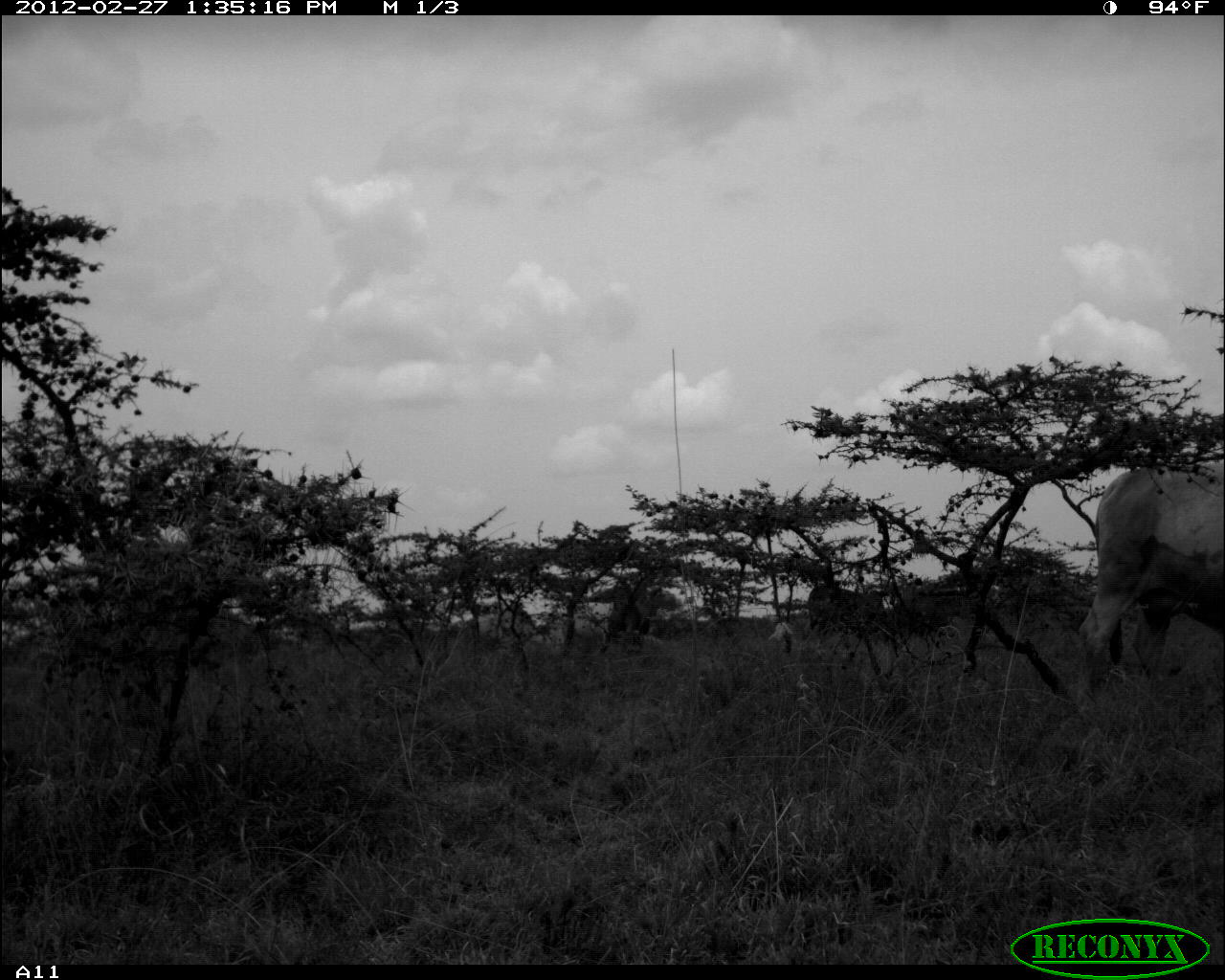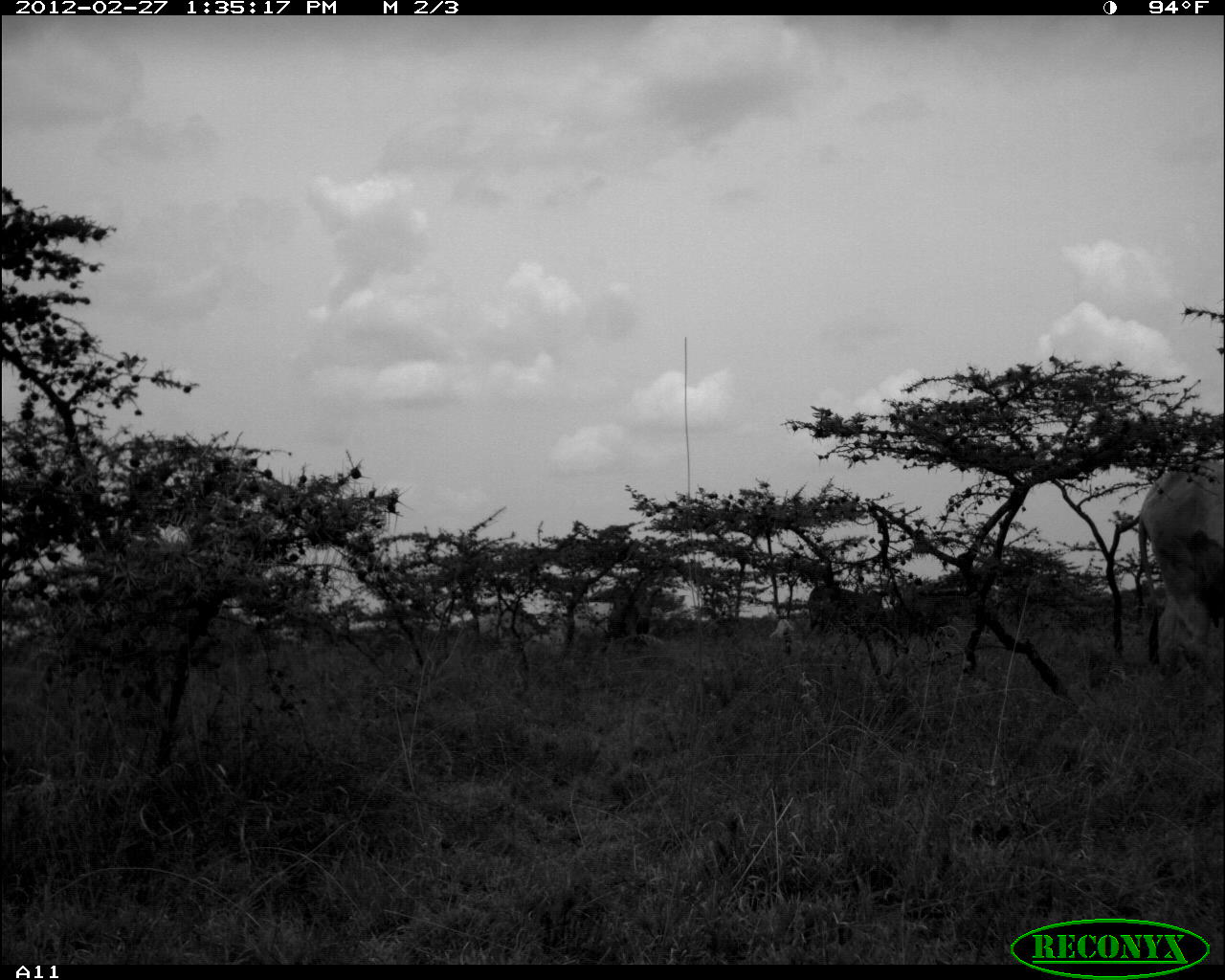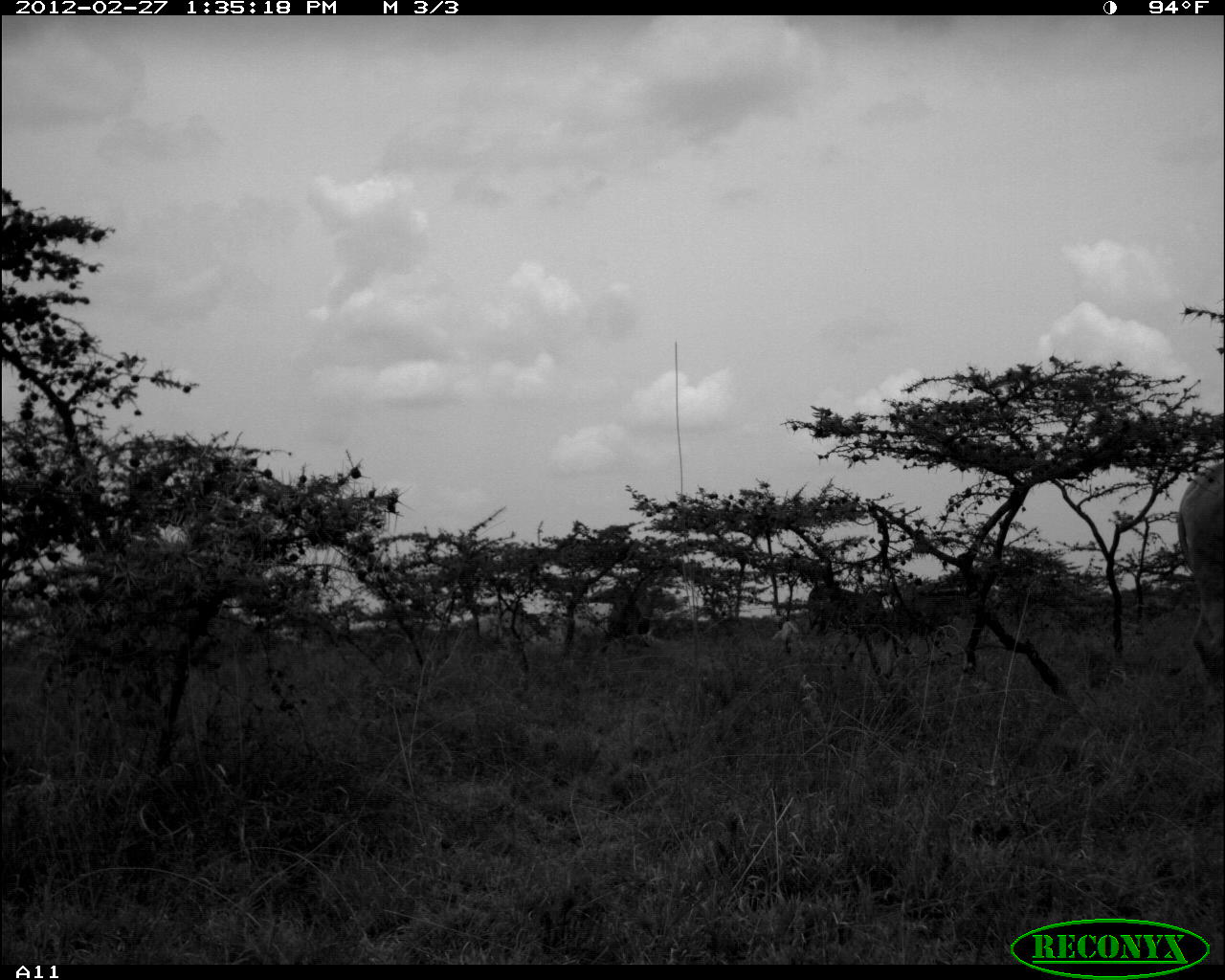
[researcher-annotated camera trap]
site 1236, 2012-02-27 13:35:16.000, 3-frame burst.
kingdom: Animalia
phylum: Chordata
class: Mammalia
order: Artiodactyla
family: Bovidae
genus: Bos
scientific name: Bos taurus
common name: domestic cattle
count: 5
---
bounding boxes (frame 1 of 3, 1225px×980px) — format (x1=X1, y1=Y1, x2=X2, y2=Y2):
bos taurus: (x1=1078, y1=458, x2=1225, y2=680); (x1=809, y1=584, x2=891, y2=639)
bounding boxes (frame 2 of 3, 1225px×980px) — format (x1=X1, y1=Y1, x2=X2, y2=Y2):
bos taurus: (x1=1133, y1=453, x2=1225, y2=674); (x1=806, y1=582, x2=904, y2=639)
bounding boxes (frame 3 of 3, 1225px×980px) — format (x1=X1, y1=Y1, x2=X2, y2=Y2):
bos taurus: (x1=1172, y1=458, x2=1225, y2=744); (x1=806, y1=583, x2=911, y2=634)